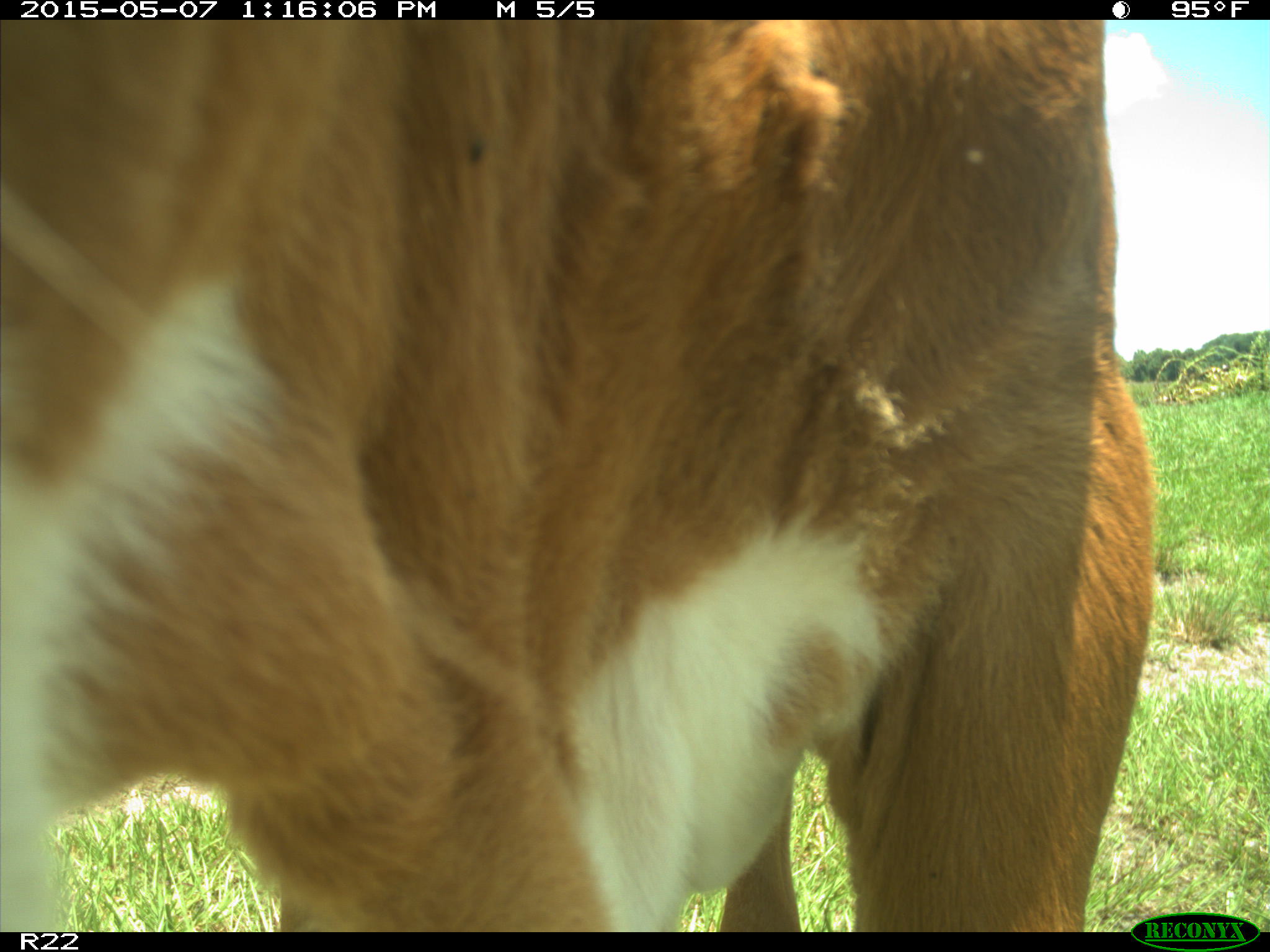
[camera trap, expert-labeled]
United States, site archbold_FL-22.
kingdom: Animalia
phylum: Chordata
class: Mammalia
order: Artiodactyla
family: Bovidae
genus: Bos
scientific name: Bos taurus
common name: domestic cow